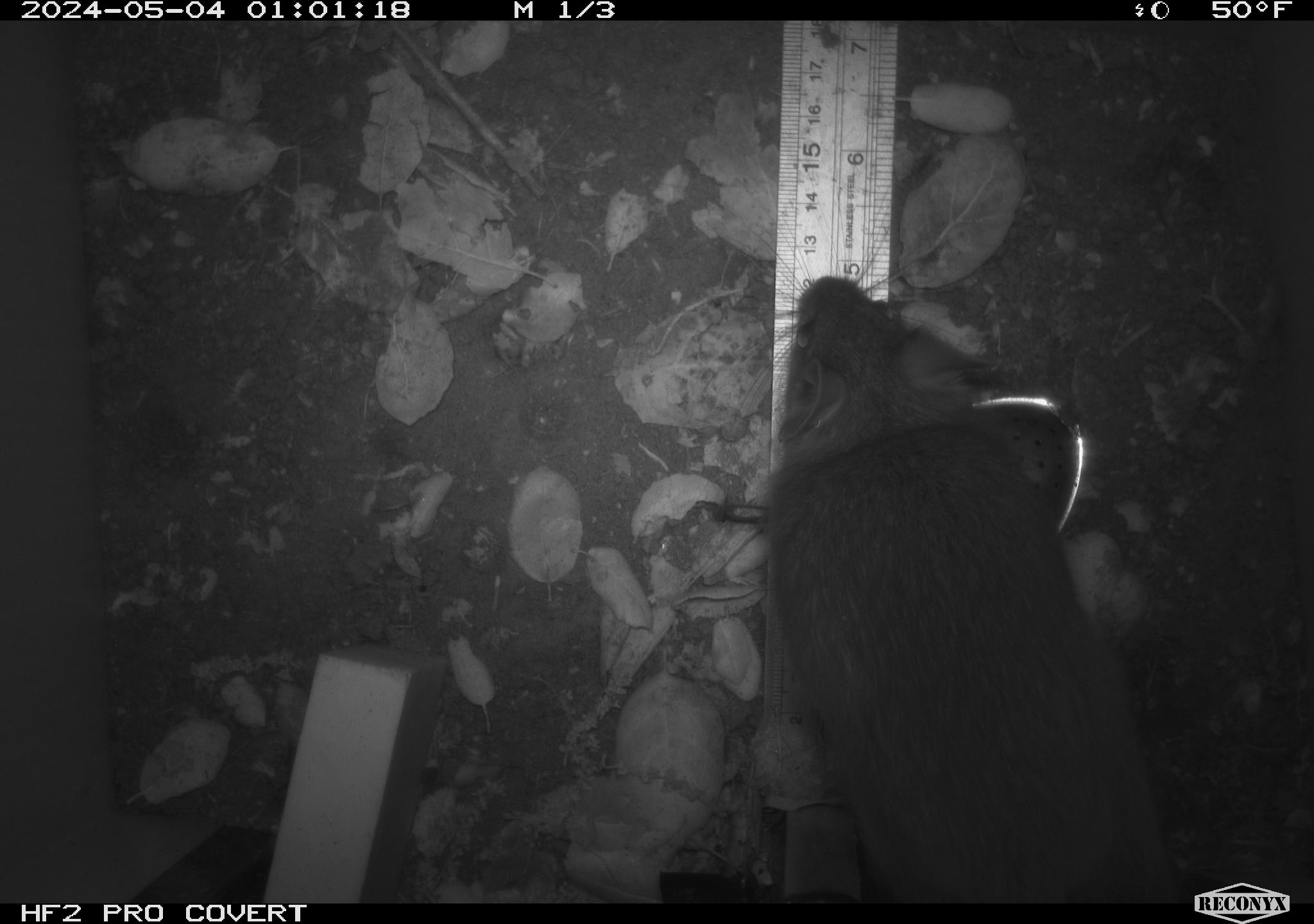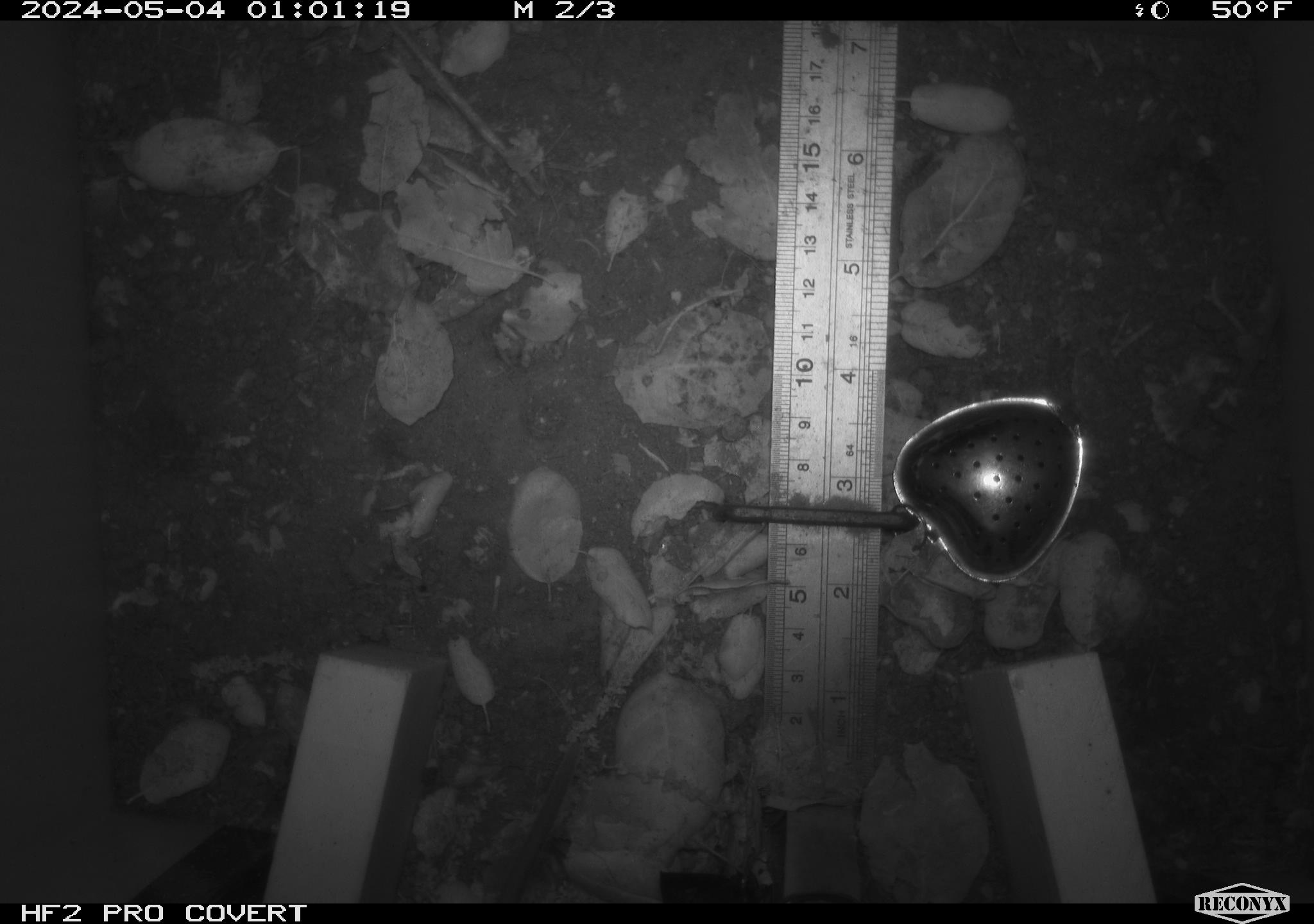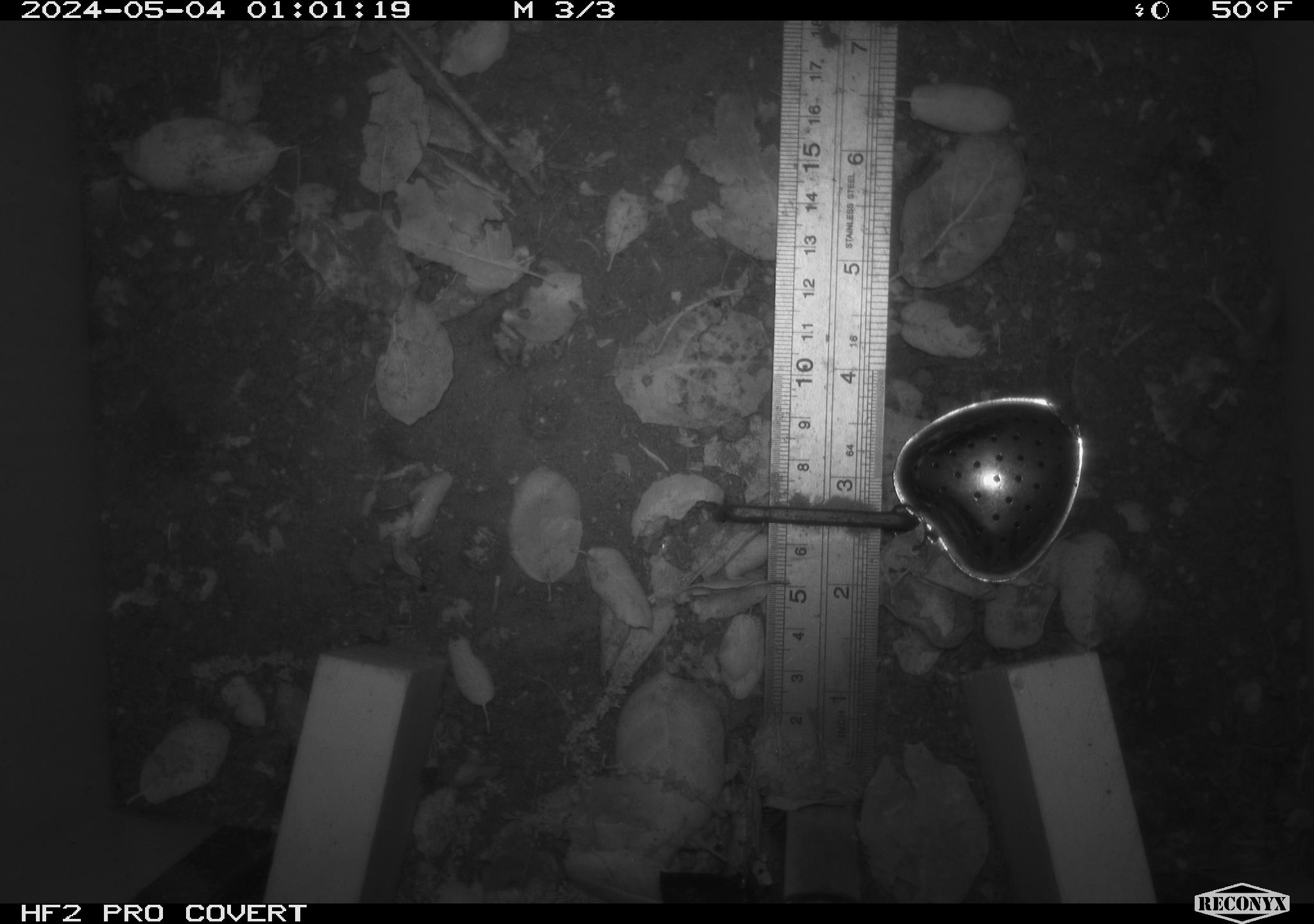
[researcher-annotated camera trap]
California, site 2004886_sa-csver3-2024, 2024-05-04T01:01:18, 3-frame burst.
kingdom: Animalia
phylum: Chordata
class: Mammalia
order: Rodentia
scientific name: Rodentia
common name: rodent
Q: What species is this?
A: Rodent (Rodentia).